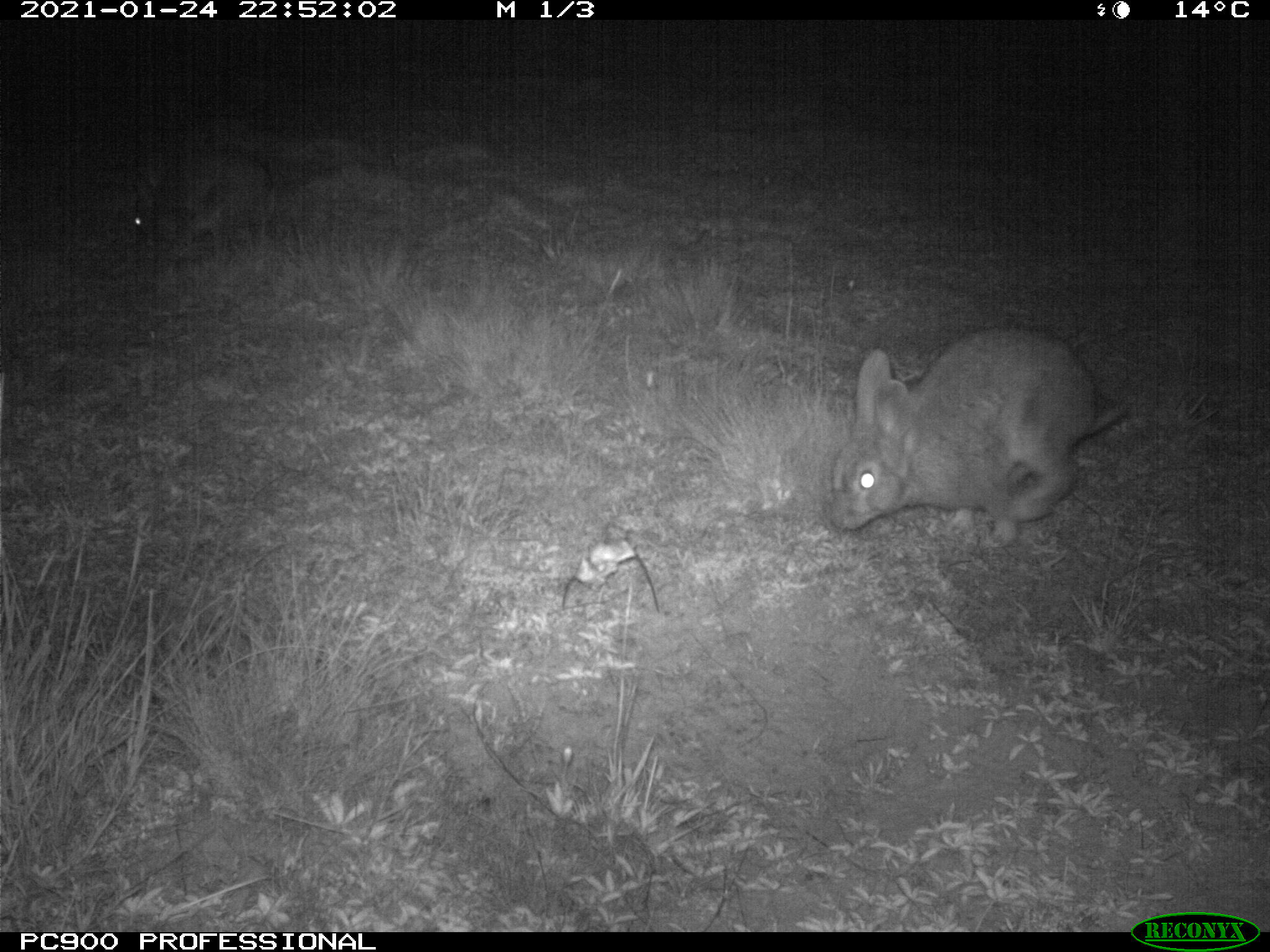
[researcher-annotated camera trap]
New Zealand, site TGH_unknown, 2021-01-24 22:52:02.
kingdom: Animalia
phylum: Chordata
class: Mammalia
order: Lagomorpha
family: Leporidae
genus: Oryctolagus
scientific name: Oryctolagus cuniculus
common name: european rabbit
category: rabbit